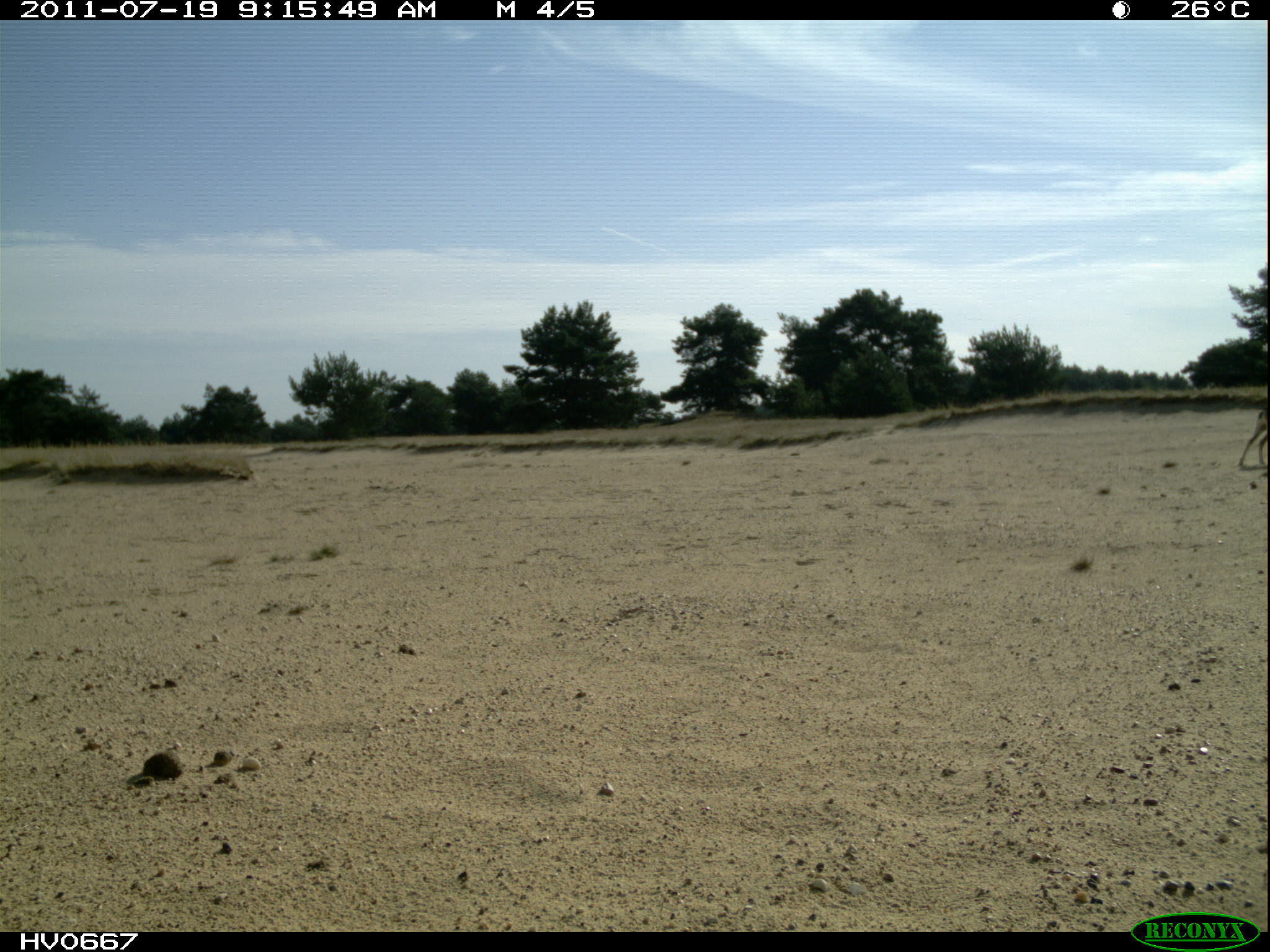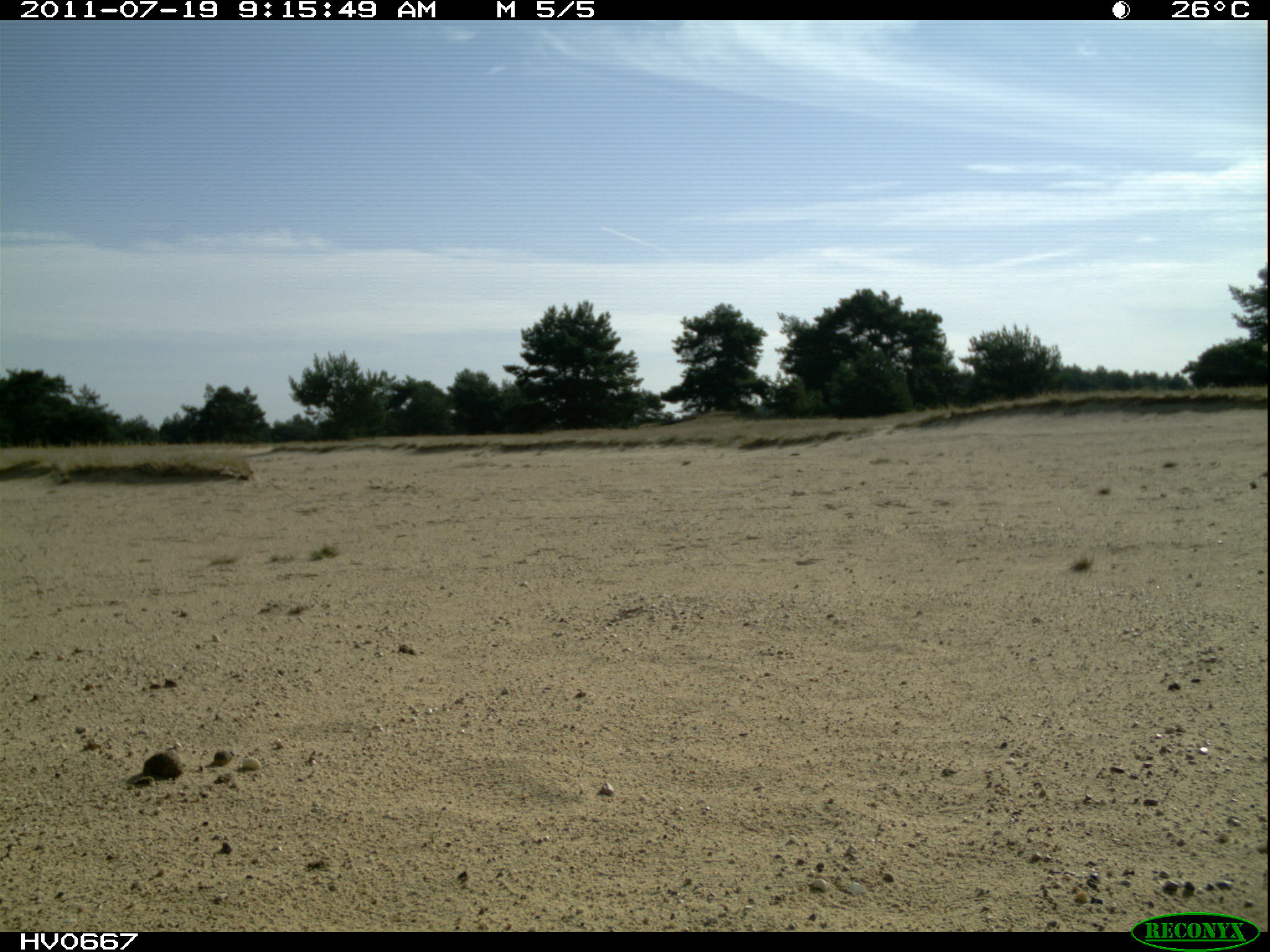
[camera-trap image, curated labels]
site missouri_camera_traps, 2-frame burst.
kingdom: Animalia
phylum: Chordata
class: Mammalia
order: Artiodactyla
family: Bovidae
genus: Ovis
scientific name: Ovis ammon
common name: mouflon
Mouflon (Ovis ammon). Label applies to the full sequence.